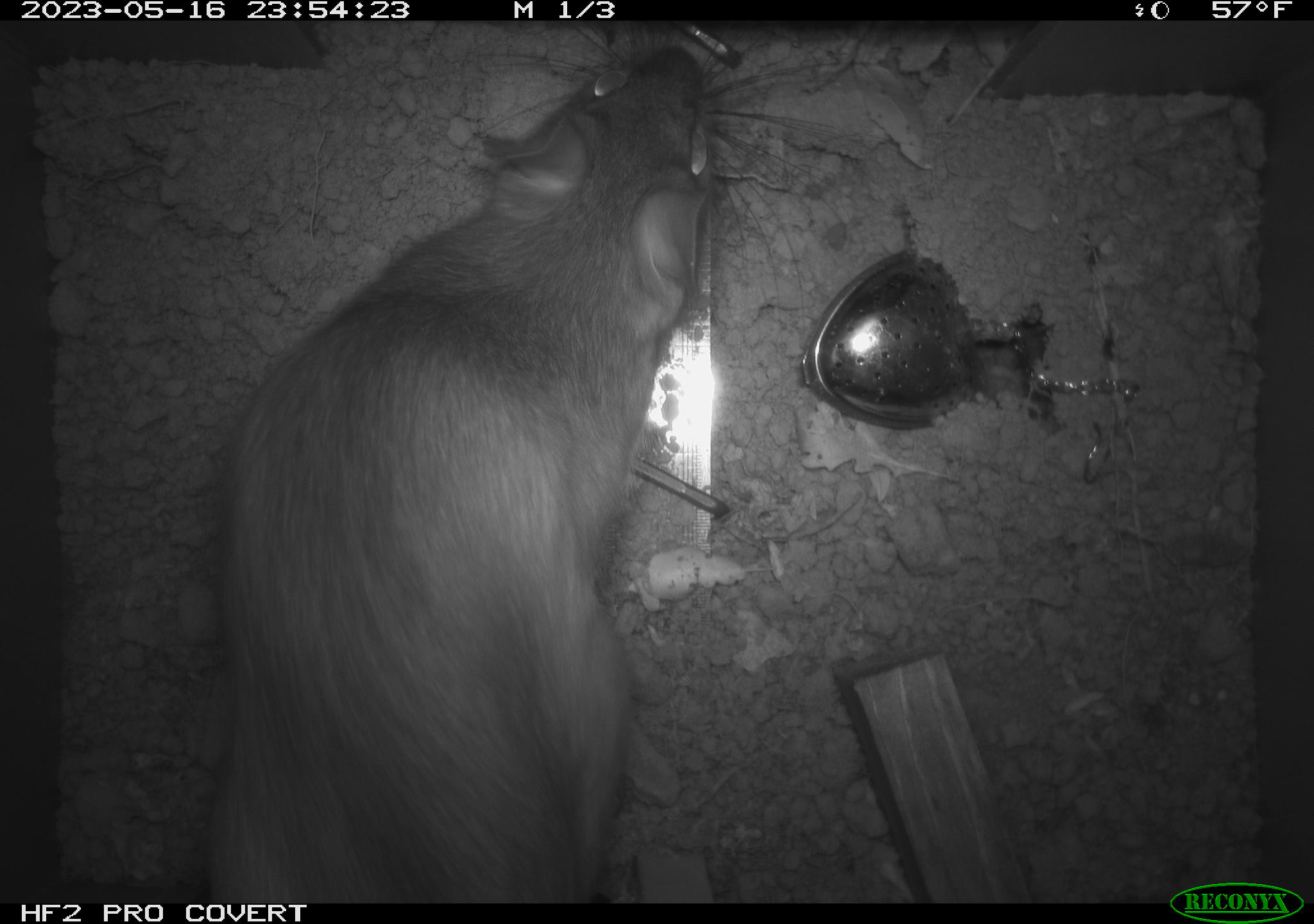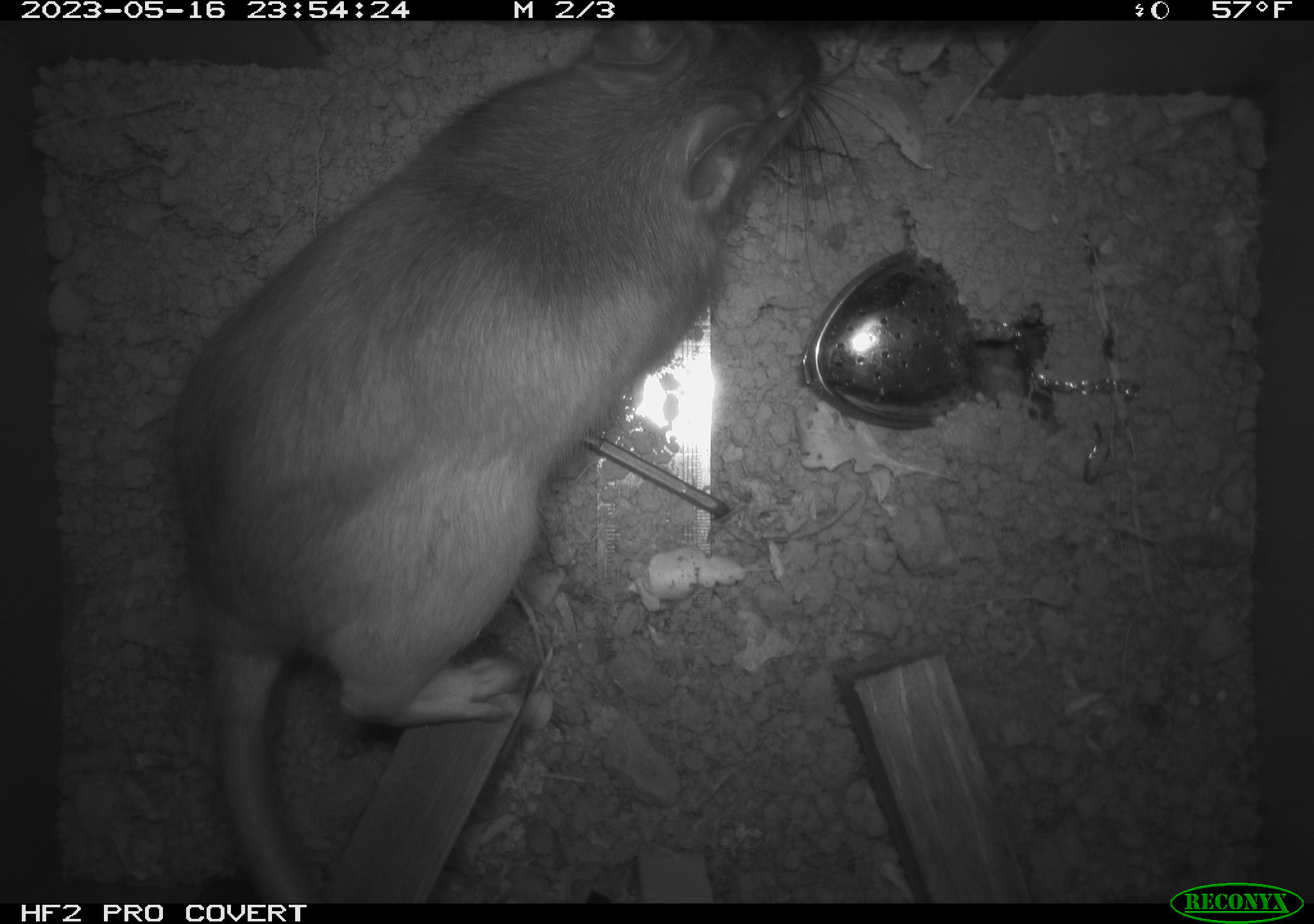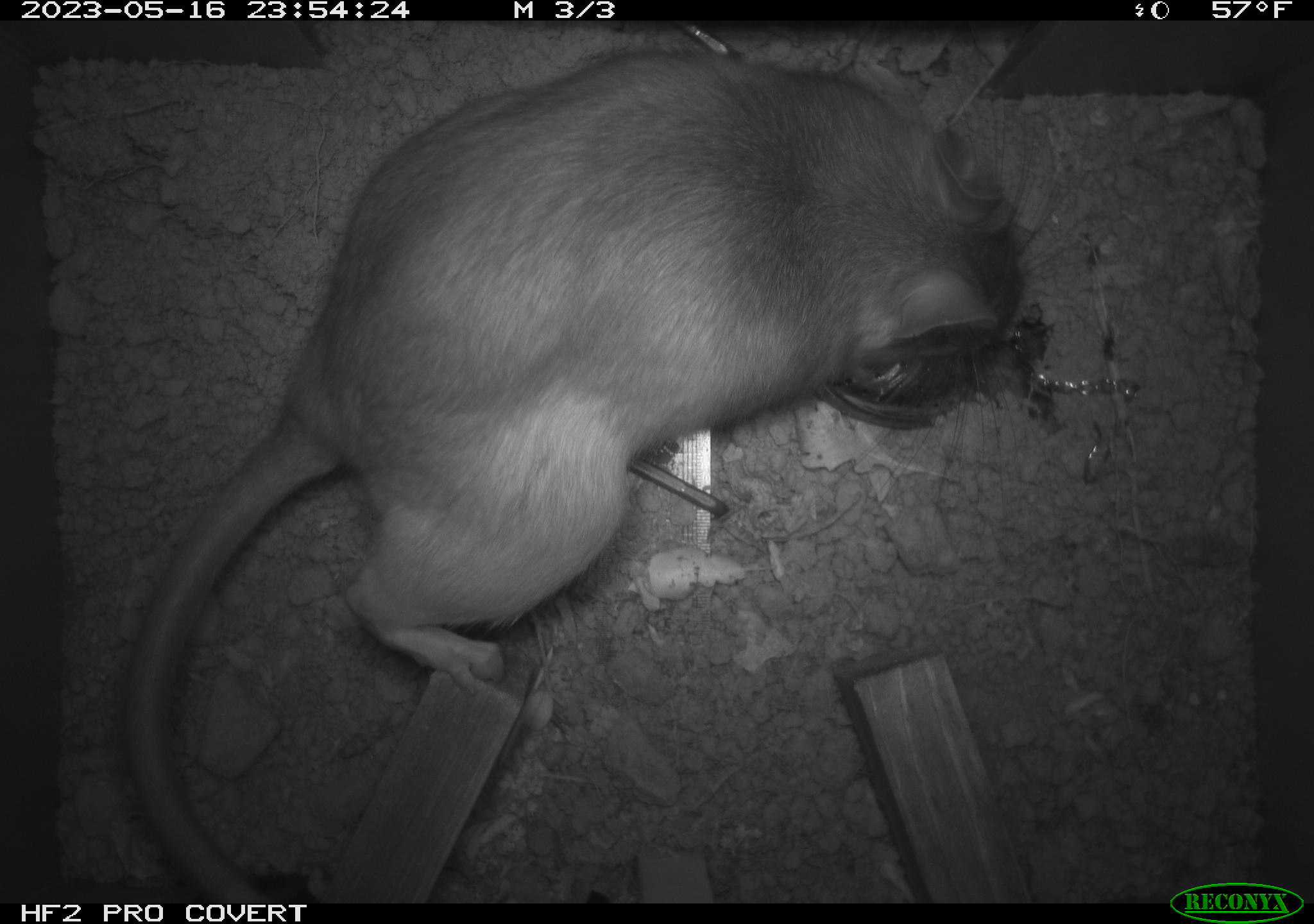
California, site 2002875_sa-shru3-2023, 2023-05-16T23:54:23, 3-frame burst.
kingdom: Animalia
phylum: Chordata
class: Mammalia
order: Rodentia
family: Cricetidae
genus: Neotoma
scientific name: Neotoma fuscipes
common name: dusky-footed woodrat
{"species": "dusky-footed woodrat (Neotoma fuscipes)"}